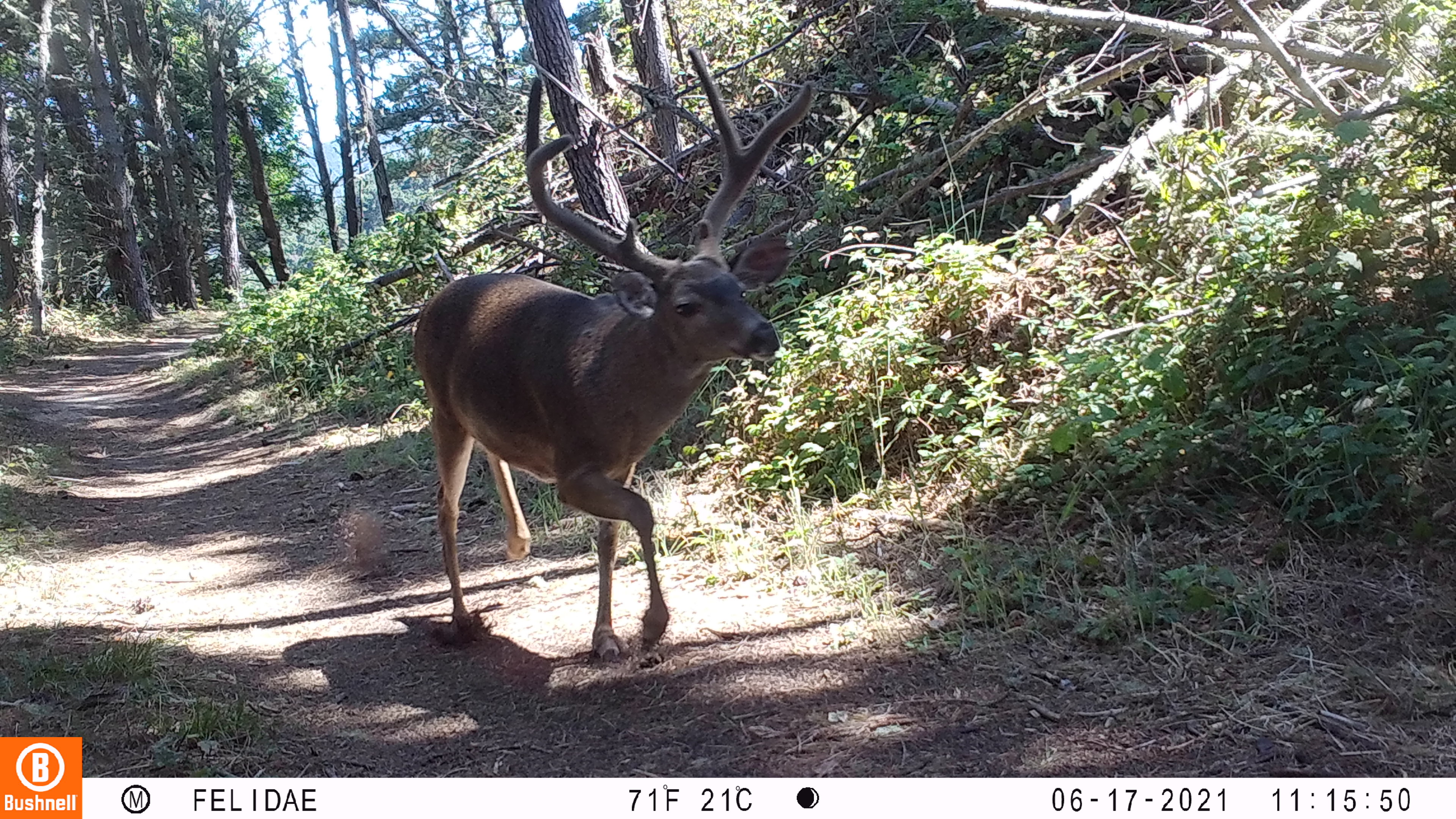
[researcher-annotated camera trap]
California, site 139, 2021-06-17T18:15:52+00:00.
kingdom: Animalia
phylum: Chordata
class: Mammalia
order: Artiodactyla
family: Cervidae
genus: Odocoileus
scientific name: Odocoileus hemionus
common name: mule deer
Mule deer (Odocoileus hemionus).